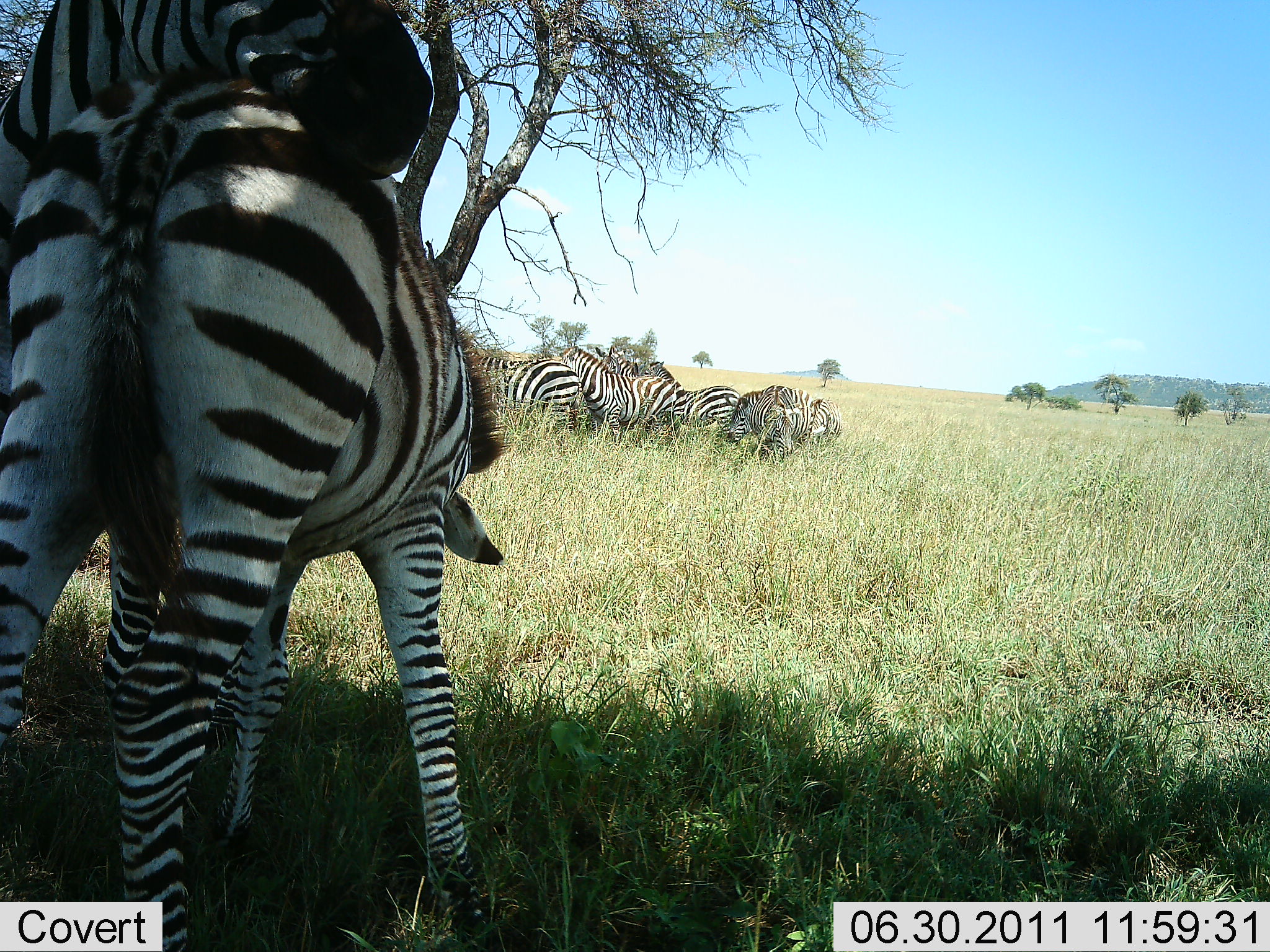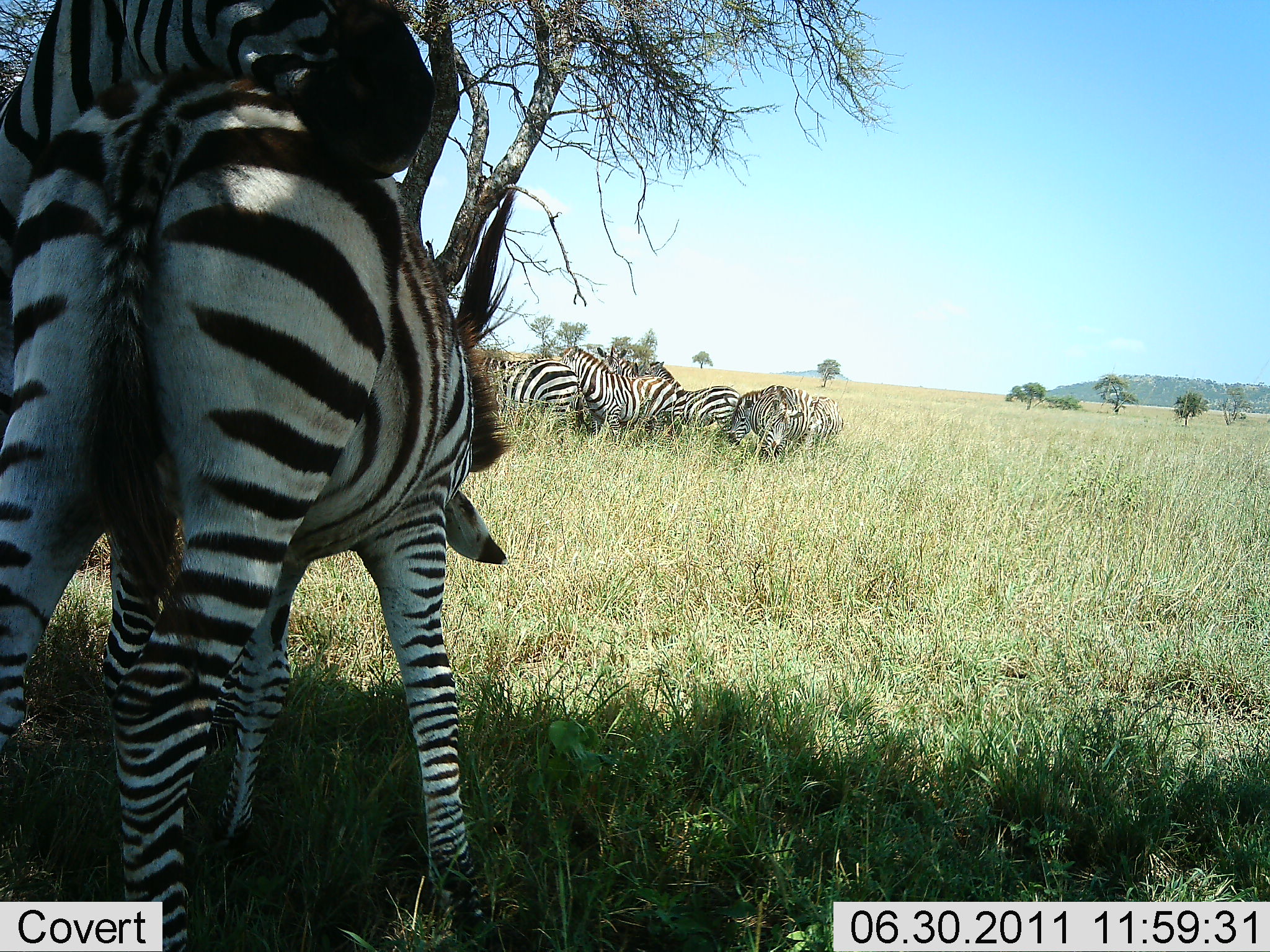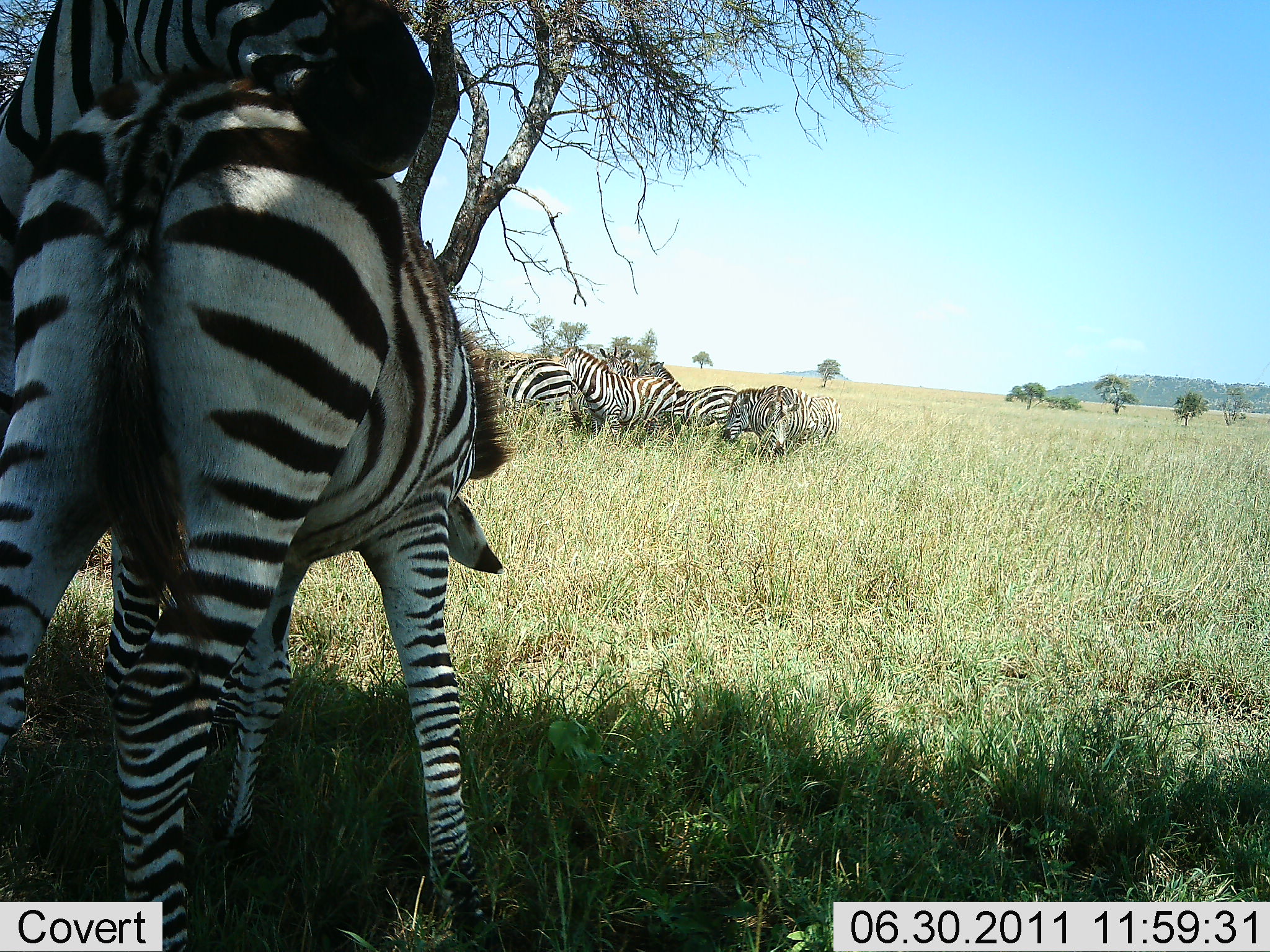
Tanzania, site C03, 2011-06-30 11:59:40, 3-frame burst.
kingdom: Animalia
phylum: Chordata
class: Mammalia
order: Perissodactyla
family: Equidae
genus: Equus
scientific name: Equus quagga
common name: plains zebra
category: zebra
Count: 8.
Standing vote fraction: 77%.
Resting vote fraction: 23%.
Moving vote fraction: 8%.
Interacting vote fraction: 69%.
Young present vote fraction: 31%.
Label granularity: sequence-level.